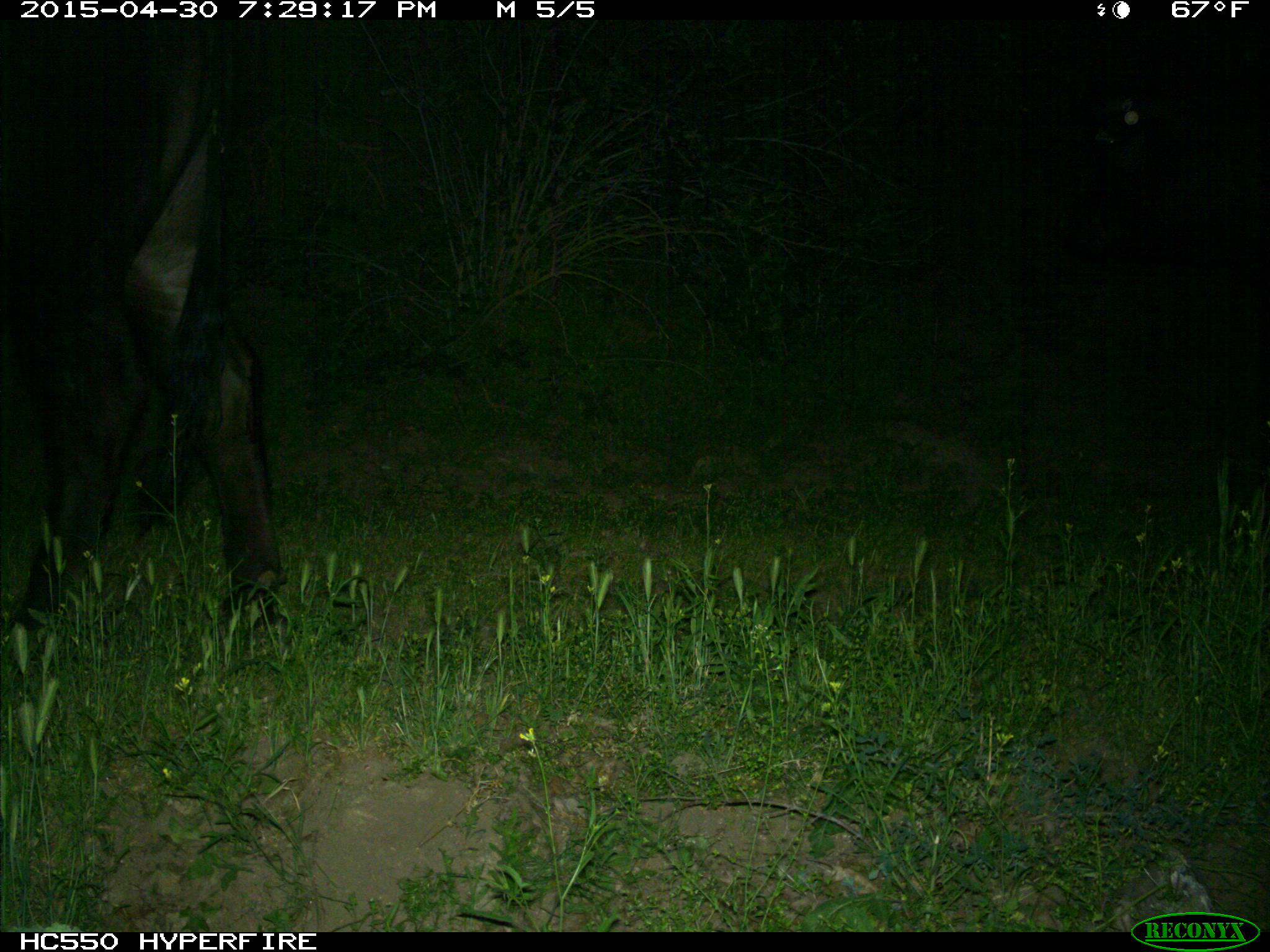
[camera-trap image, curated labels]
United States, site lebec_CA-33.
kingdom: Animalia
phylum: Chordata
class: Mammalia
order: Artiodactyla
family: Bovidae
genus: Bos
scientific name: Bos taurus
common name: domestic cow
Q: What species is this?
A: Bos taurus (domestic cow).